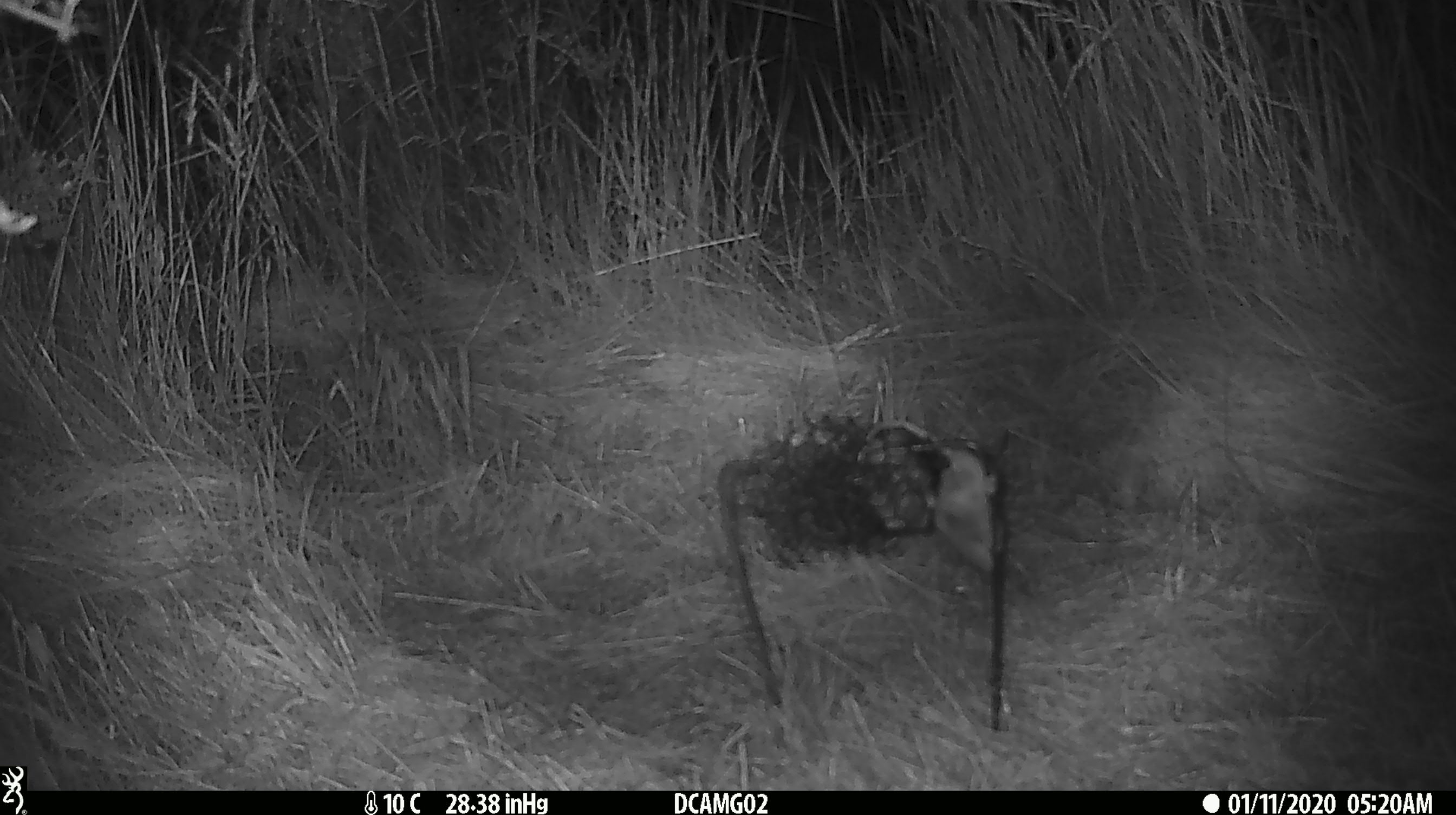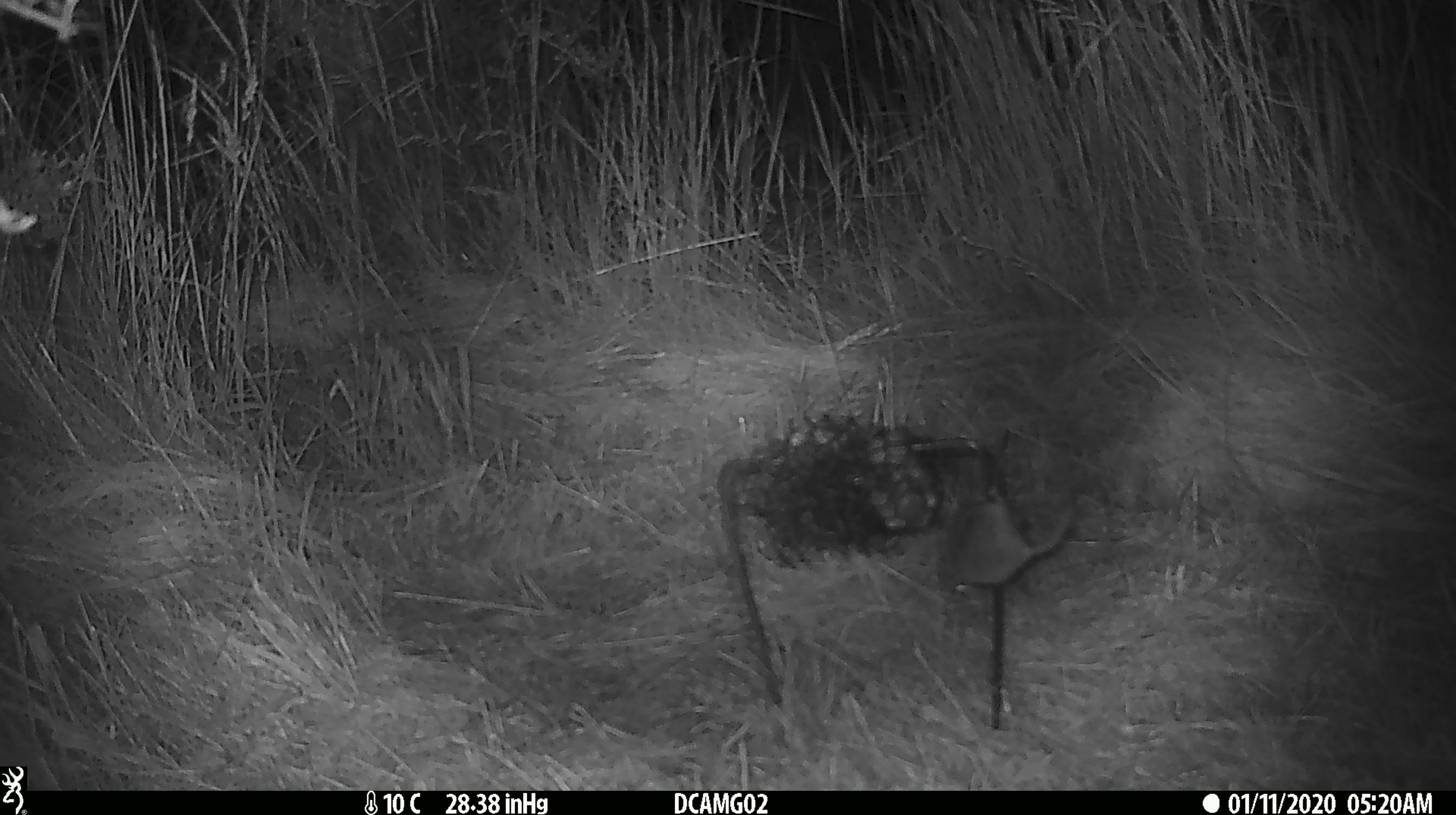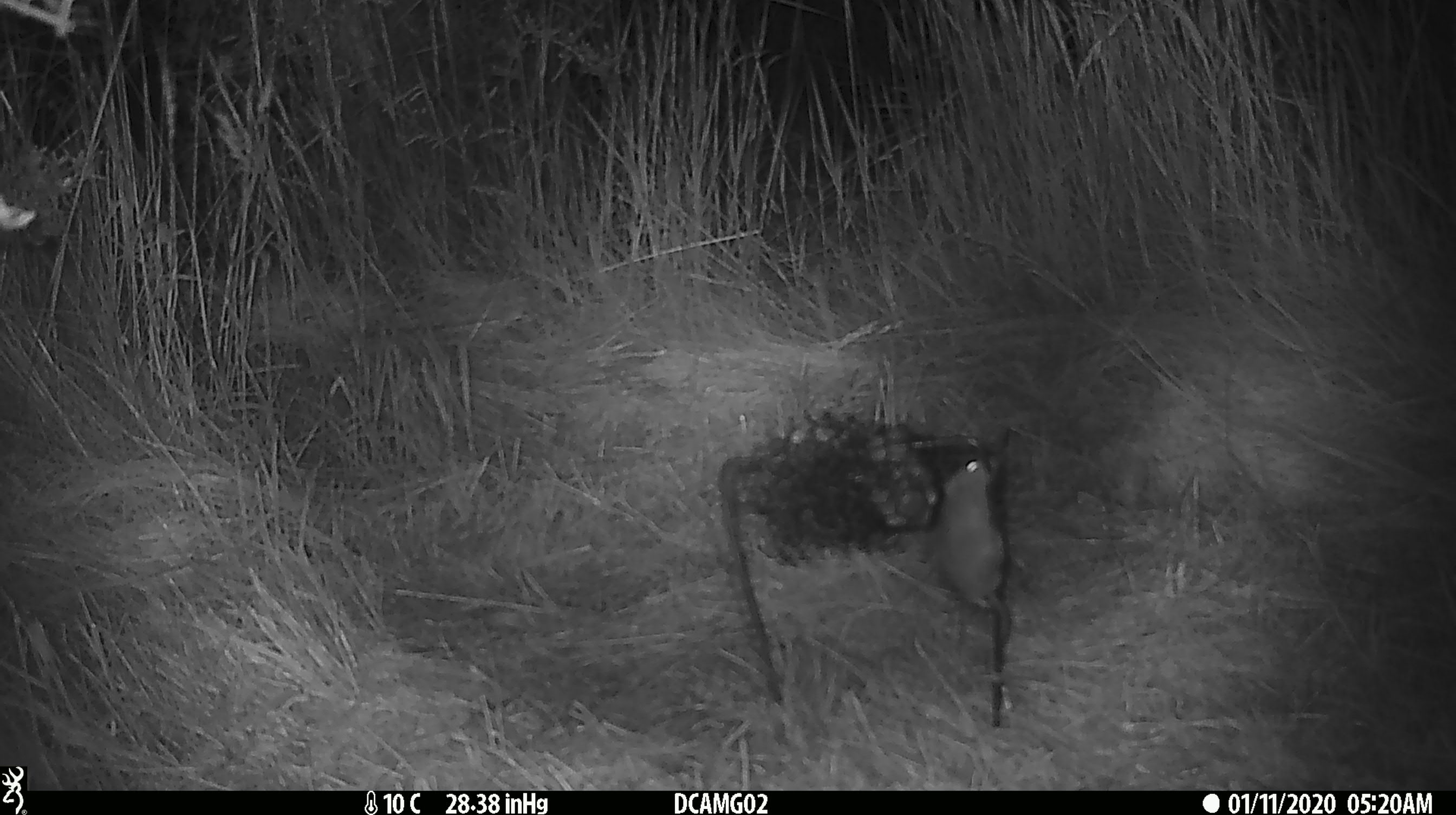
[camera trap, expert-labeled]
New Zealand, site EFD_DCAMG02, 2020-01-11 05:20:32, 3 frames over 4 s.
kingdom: Animalia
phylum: Chordata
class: Mammalia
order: Rodentia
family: Muridae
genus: Mus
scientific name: Mus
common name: mouse